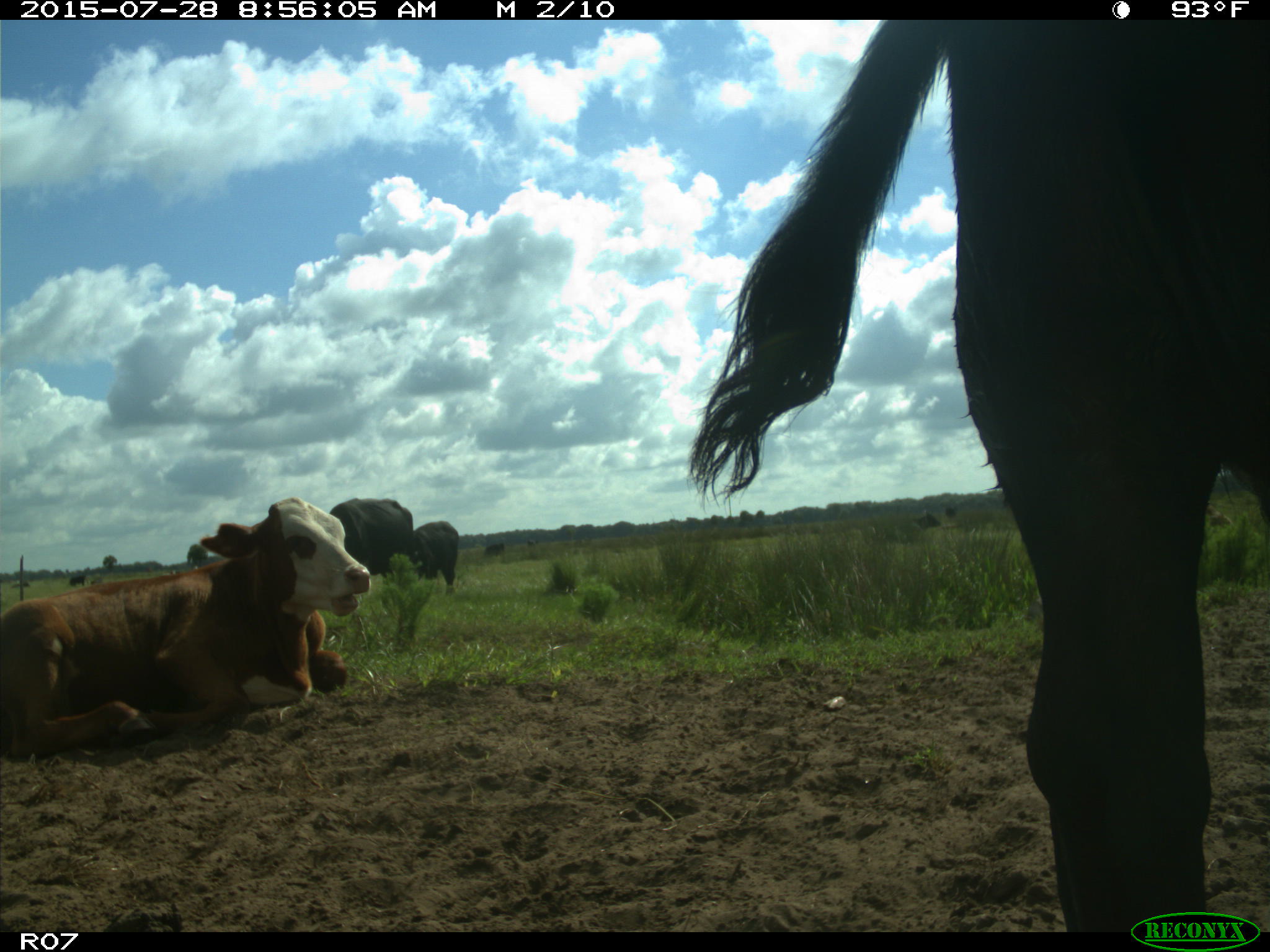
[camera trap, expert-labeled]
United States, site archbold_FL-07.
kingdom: Animalia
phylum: Chordata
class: Mammalia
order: Artiodactyla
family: Bovidae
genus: Bos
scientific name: Bos taurus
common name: domestic cow